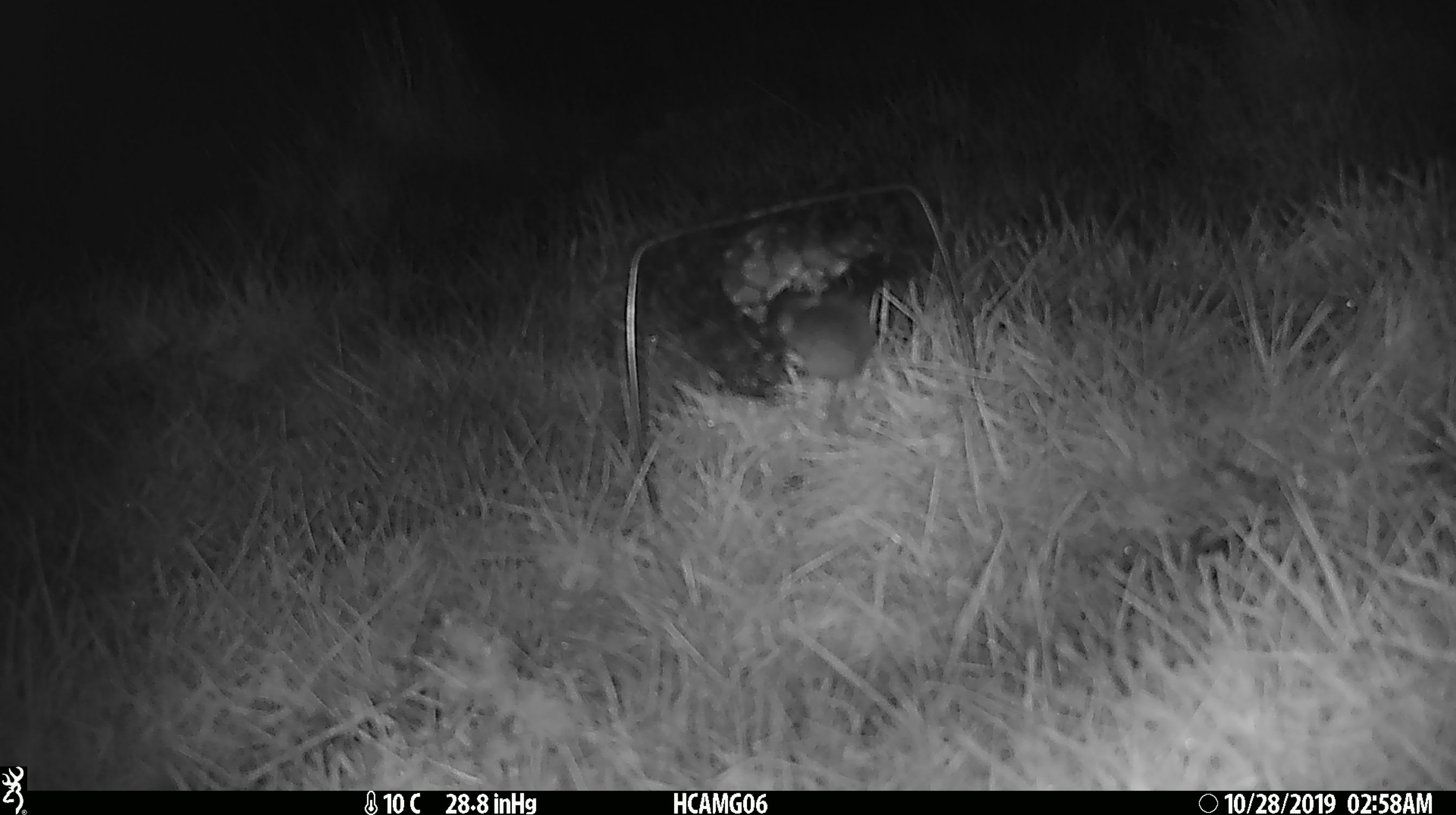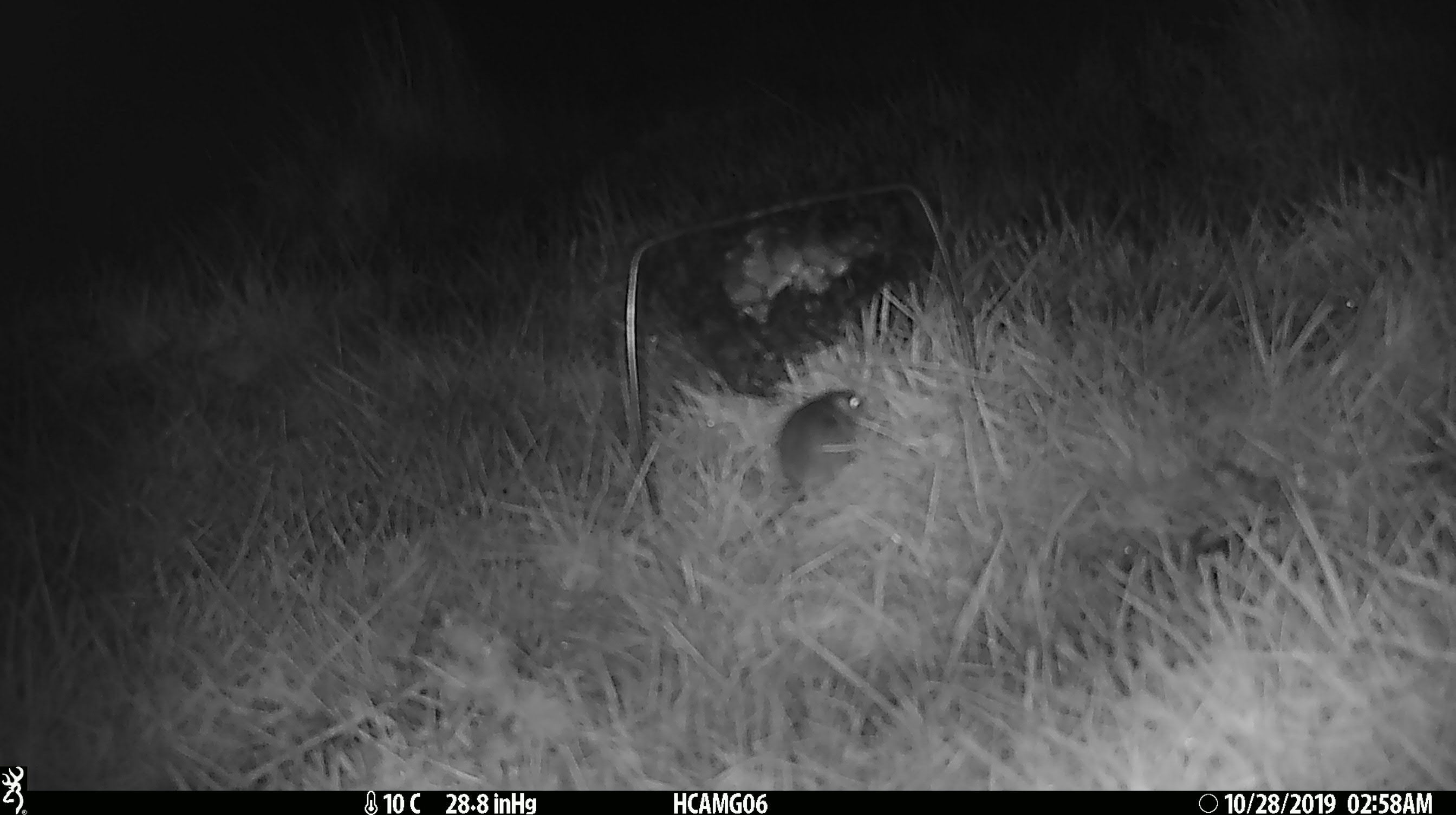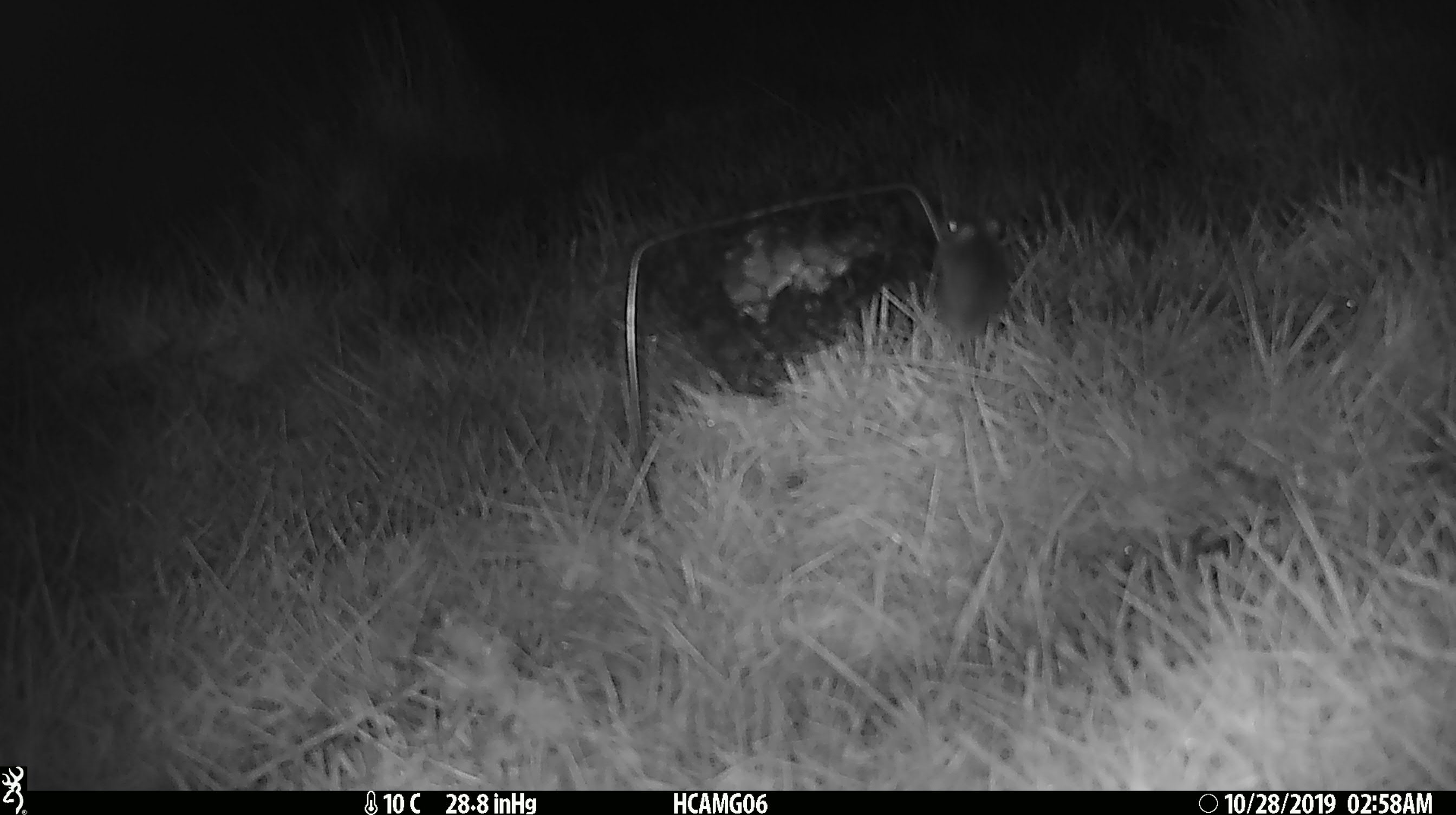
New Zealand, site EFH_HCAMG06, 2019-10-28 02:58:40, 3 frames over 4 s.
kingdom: Animalia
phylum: Chordata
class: Mammalia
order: Rodentia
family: Muridae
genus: Mus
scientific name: Mus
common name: mouse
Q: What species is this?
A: Mouse (Mus).